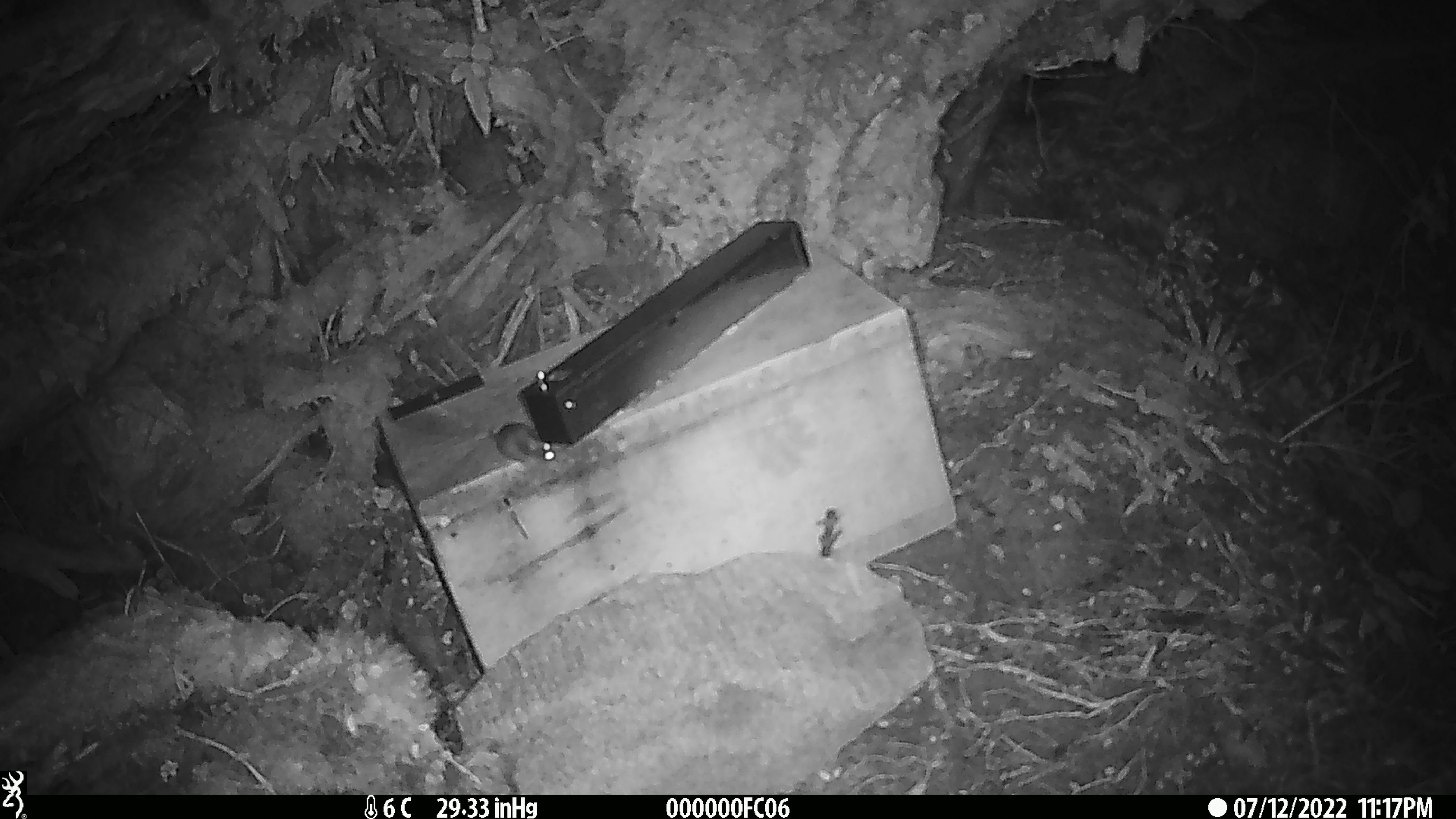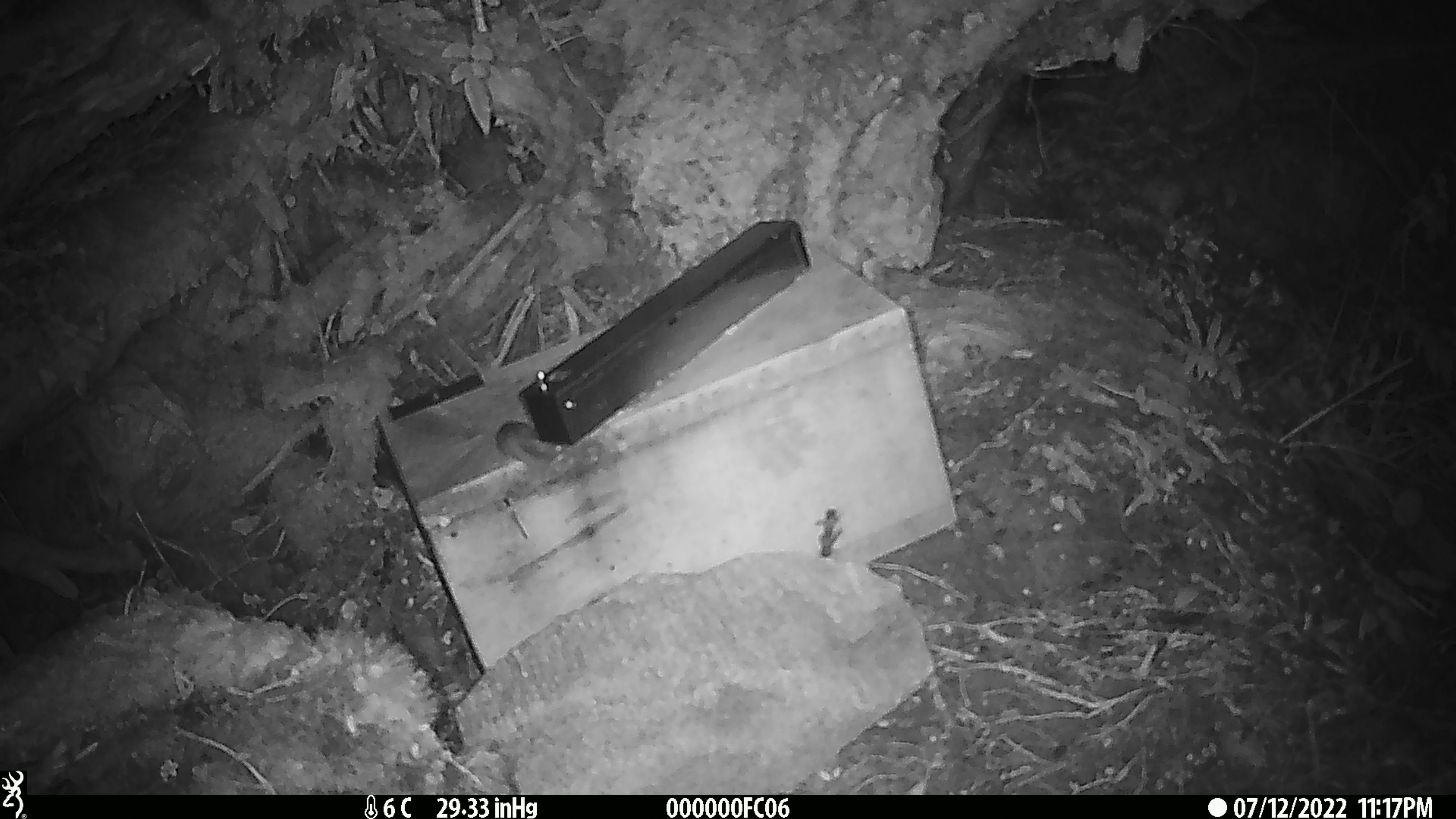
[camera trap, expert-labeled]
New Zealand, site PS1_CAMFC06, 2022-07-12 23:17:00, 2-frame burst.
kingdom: Animalia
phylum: Chordata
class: Mammalia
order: Rodentia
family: Muridae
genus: Mus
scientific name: Mus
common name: mouse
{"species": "mouse (Mus)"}